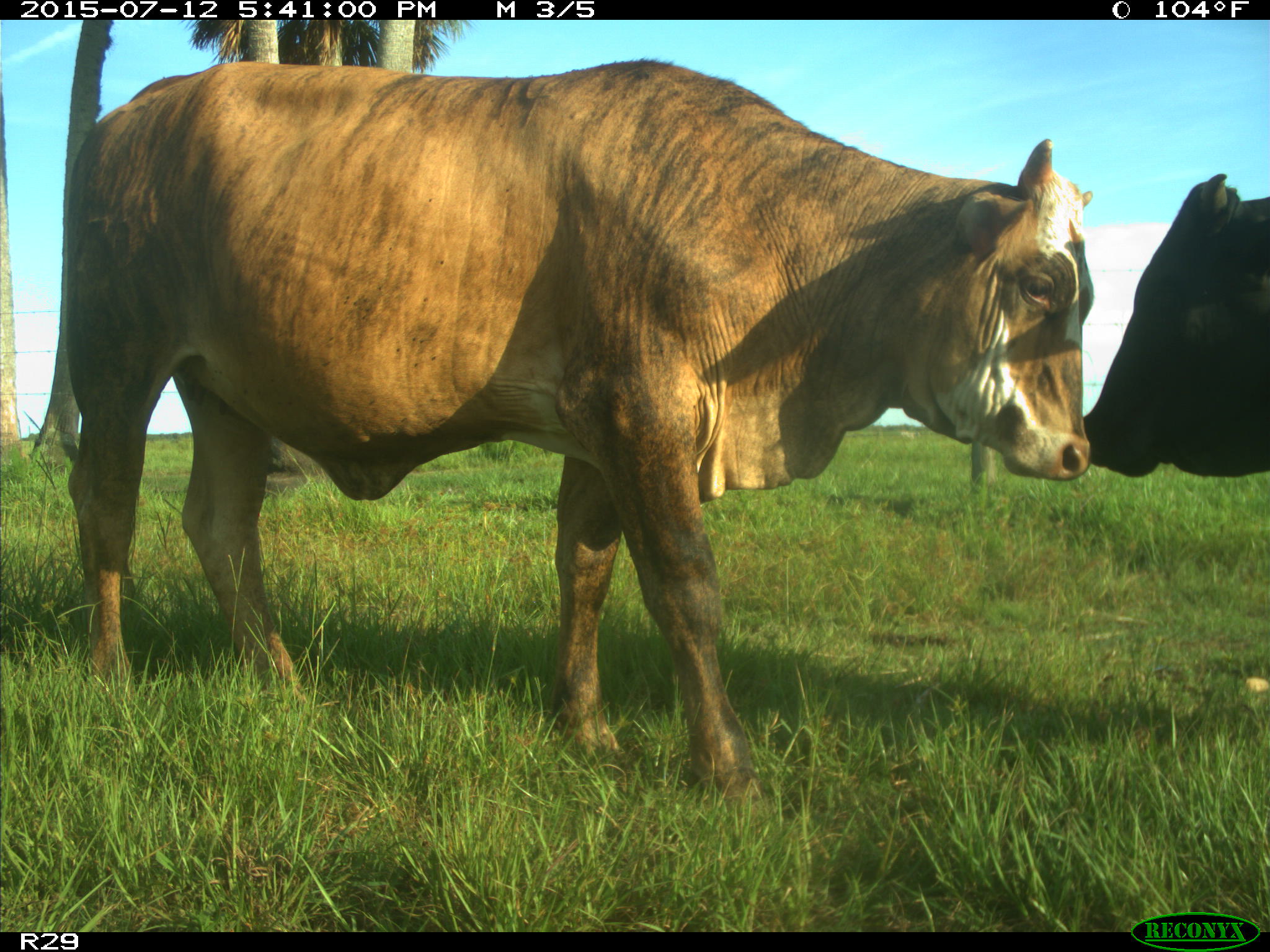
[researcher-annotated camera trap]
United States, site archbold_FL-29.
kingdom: Animalia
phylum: Chordata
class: Mammalia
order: Artiodactyla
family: Bovidae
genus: Bos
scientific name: Bos taurus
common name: domestic cow